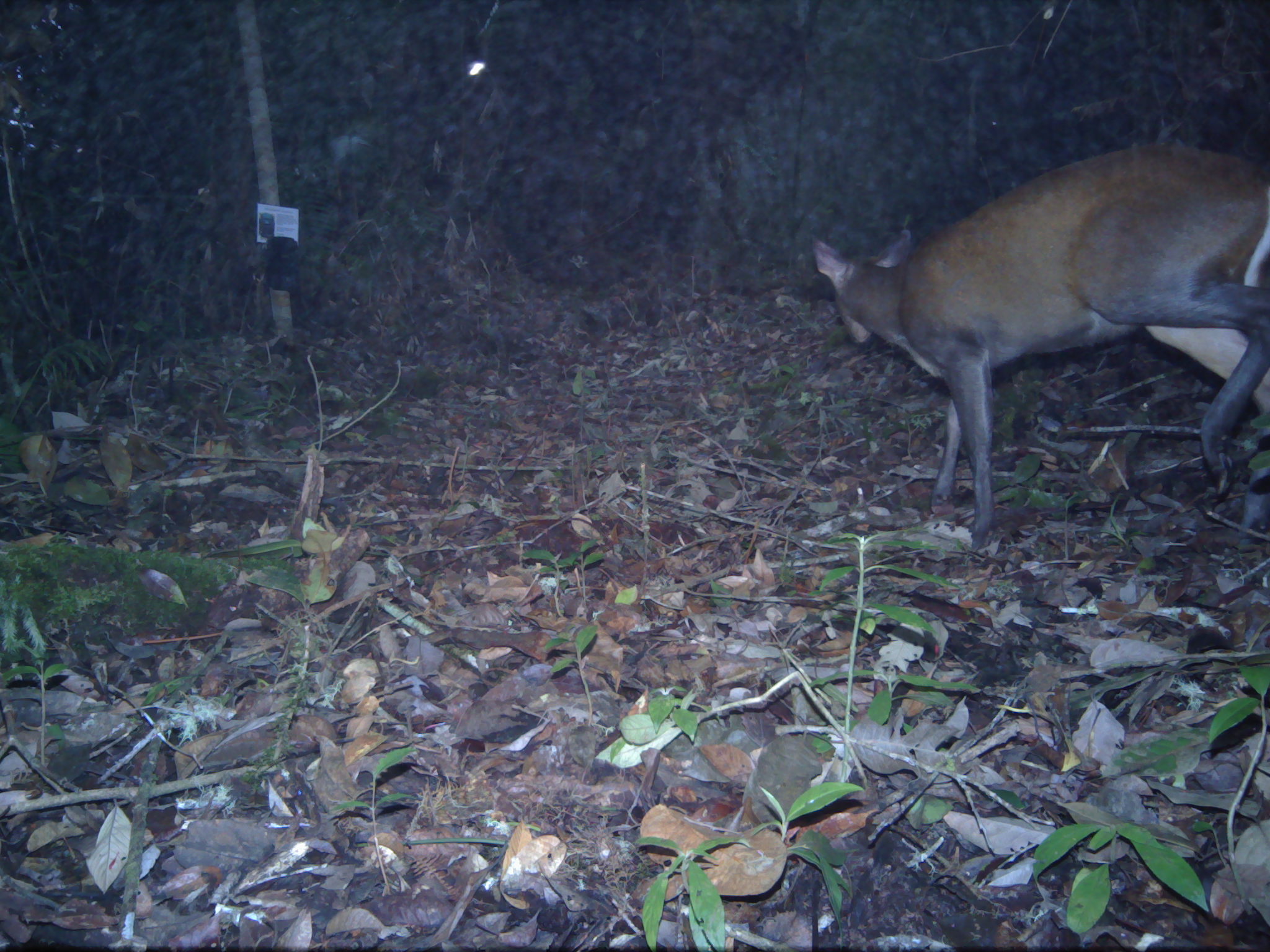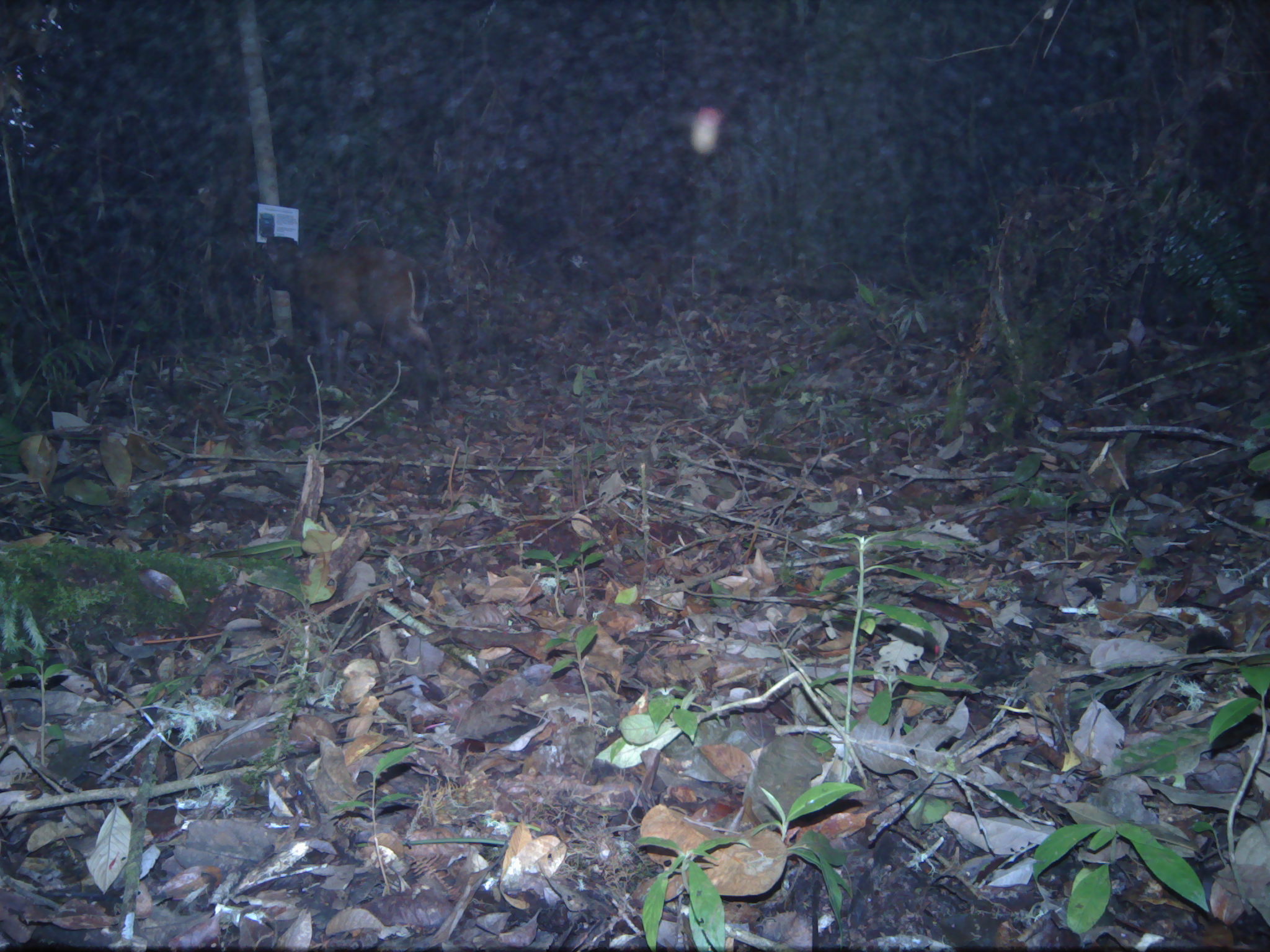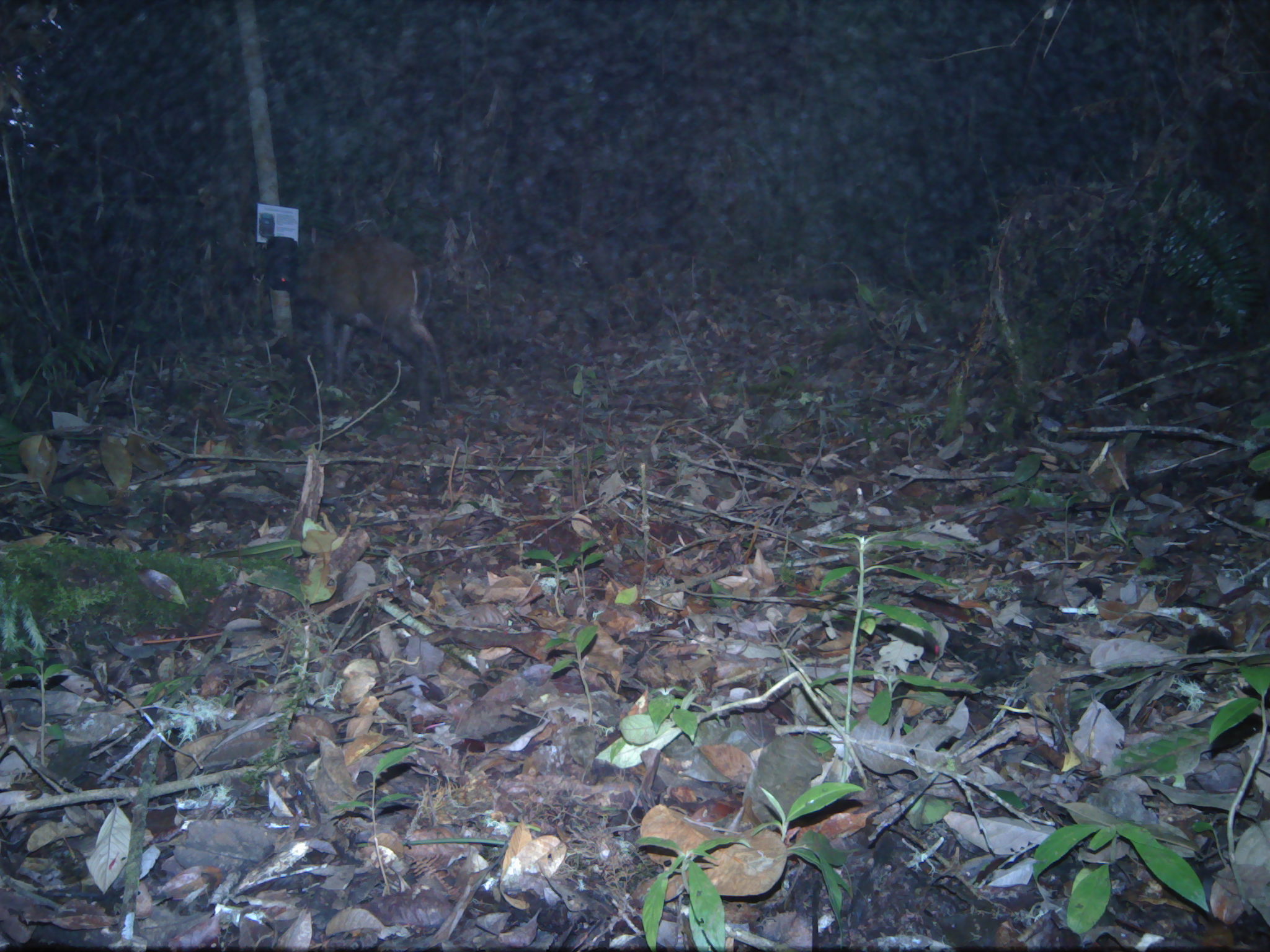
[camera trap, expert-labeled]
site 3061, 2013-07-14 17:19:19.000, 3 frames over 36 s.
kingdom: Animalia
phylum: Chordata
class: Mammalia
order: Artiodactyla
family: Cervidae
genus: Muntiacus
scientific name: Muntiacus muntjak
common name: southern red muntjac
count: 1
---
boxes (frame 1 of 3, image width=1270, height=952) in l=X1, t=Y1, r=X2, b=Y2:
muntiacus muntjak: l=813, t=142, r=1268, b=551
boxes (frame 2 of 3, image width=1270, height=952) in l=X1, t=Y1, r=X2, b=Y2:
muntiacus muntjak: l=251, t=235, r=448, b=426